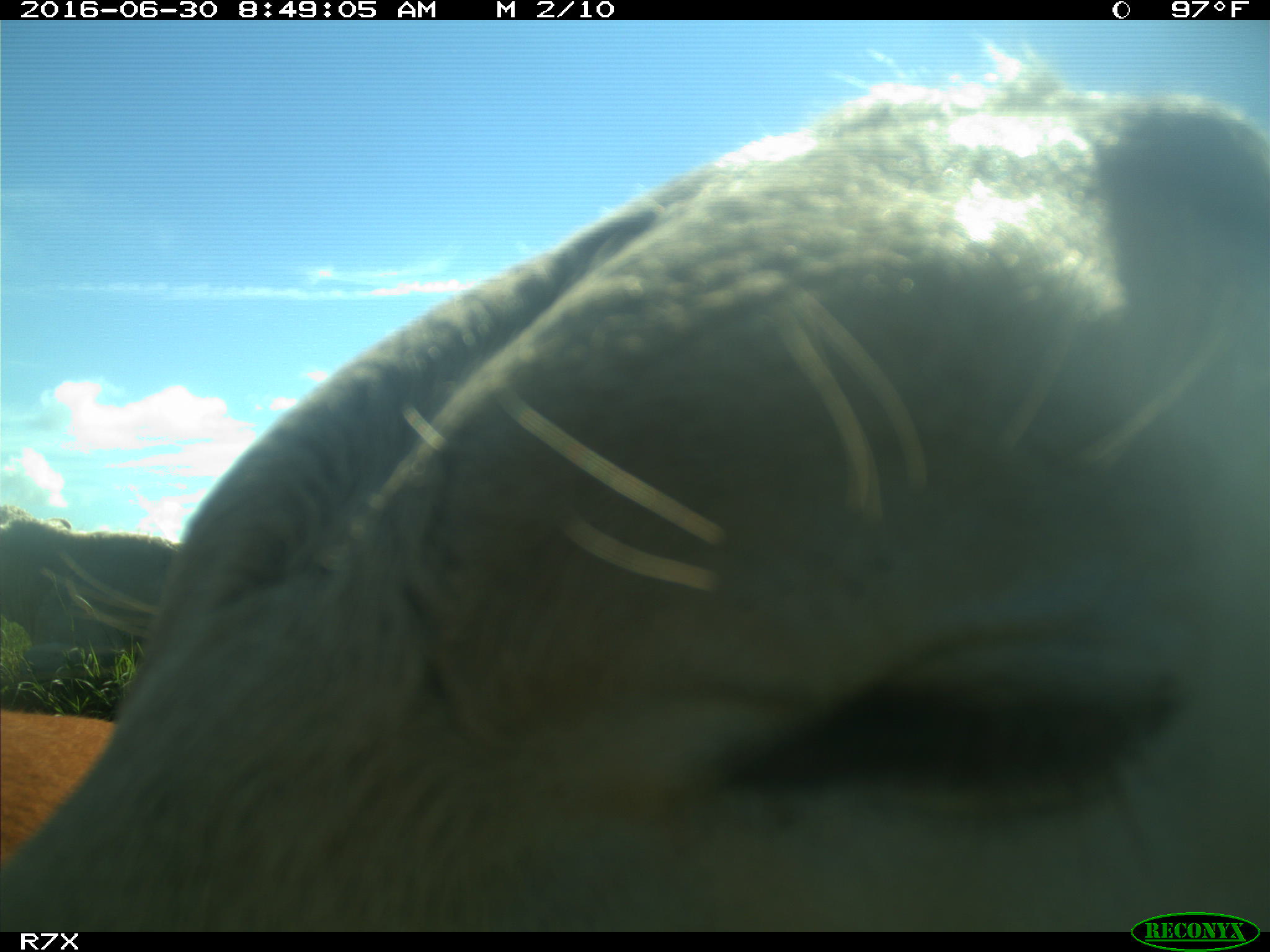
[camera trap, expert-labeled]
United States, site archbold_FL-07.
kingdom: Animalia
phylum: Chordata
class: Mammalia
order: Artiodactyla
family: Bovidae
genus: Bos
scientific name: Bos taurus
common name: domestic cow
Bos taurus (domestic cow).